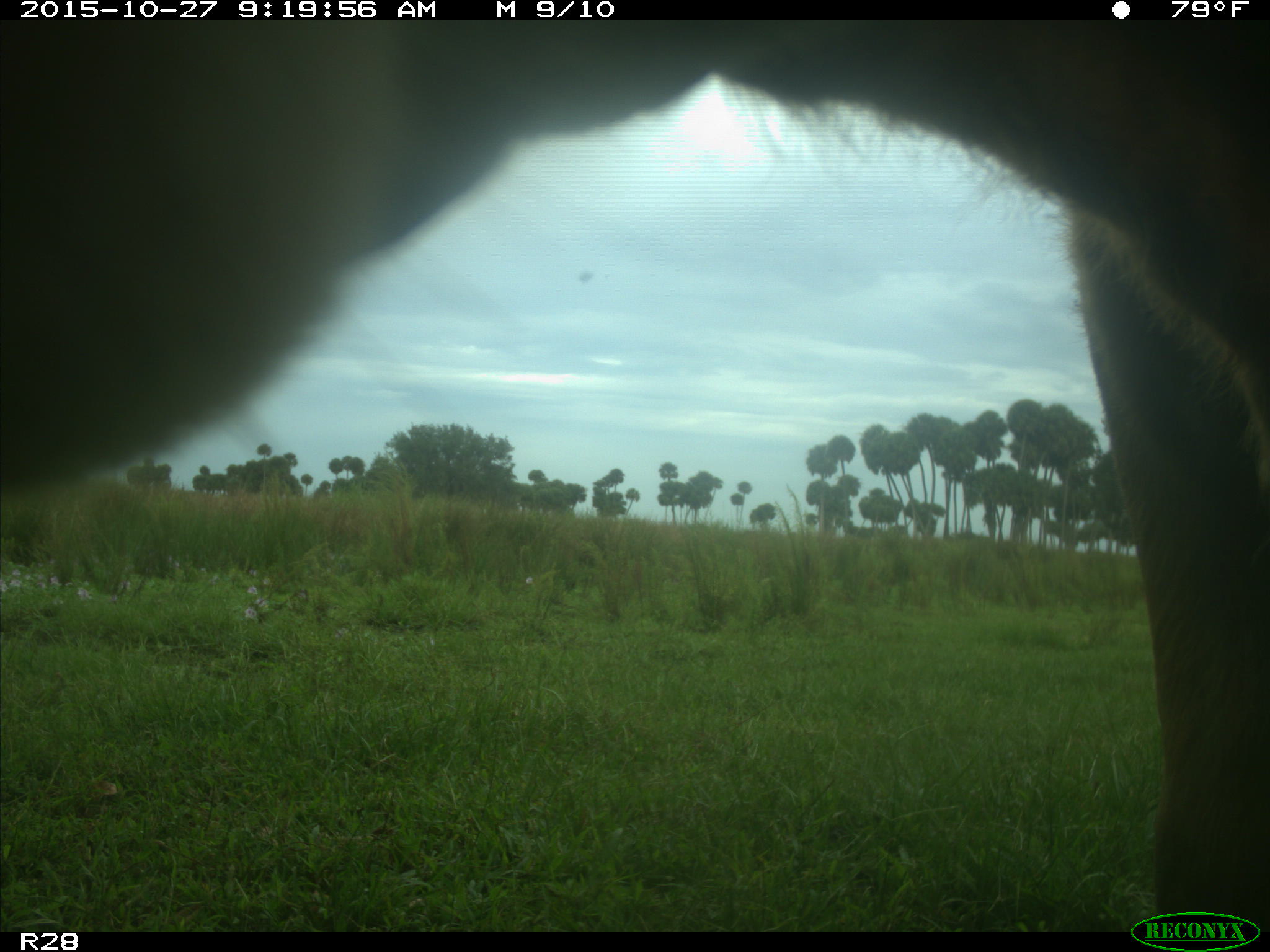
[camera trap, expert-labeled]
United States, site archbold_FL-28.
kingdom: Animalia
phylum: Chordata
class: Mammalia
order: Artiodactyla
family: Bovidae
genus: Bos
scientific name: Bos taurus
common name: domestic cow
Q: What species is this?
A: Bos taurus (domestic cow).